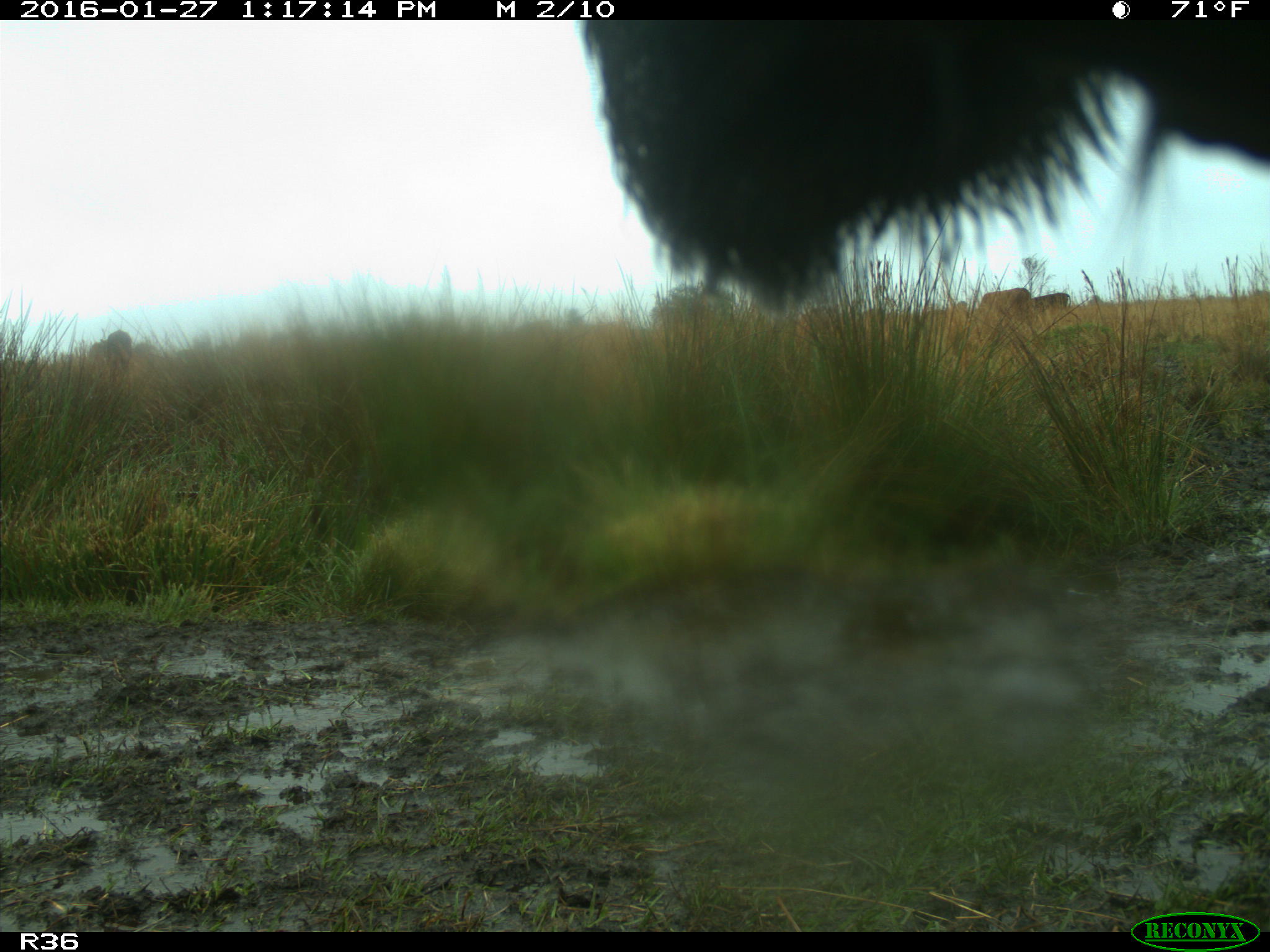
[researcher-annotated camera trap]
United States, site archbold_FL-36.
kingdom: Animalia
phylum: Chordata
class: Mammalia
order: Artiodactyla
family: Bovidae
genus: Bos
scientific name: Bos taurus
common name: domestic cow